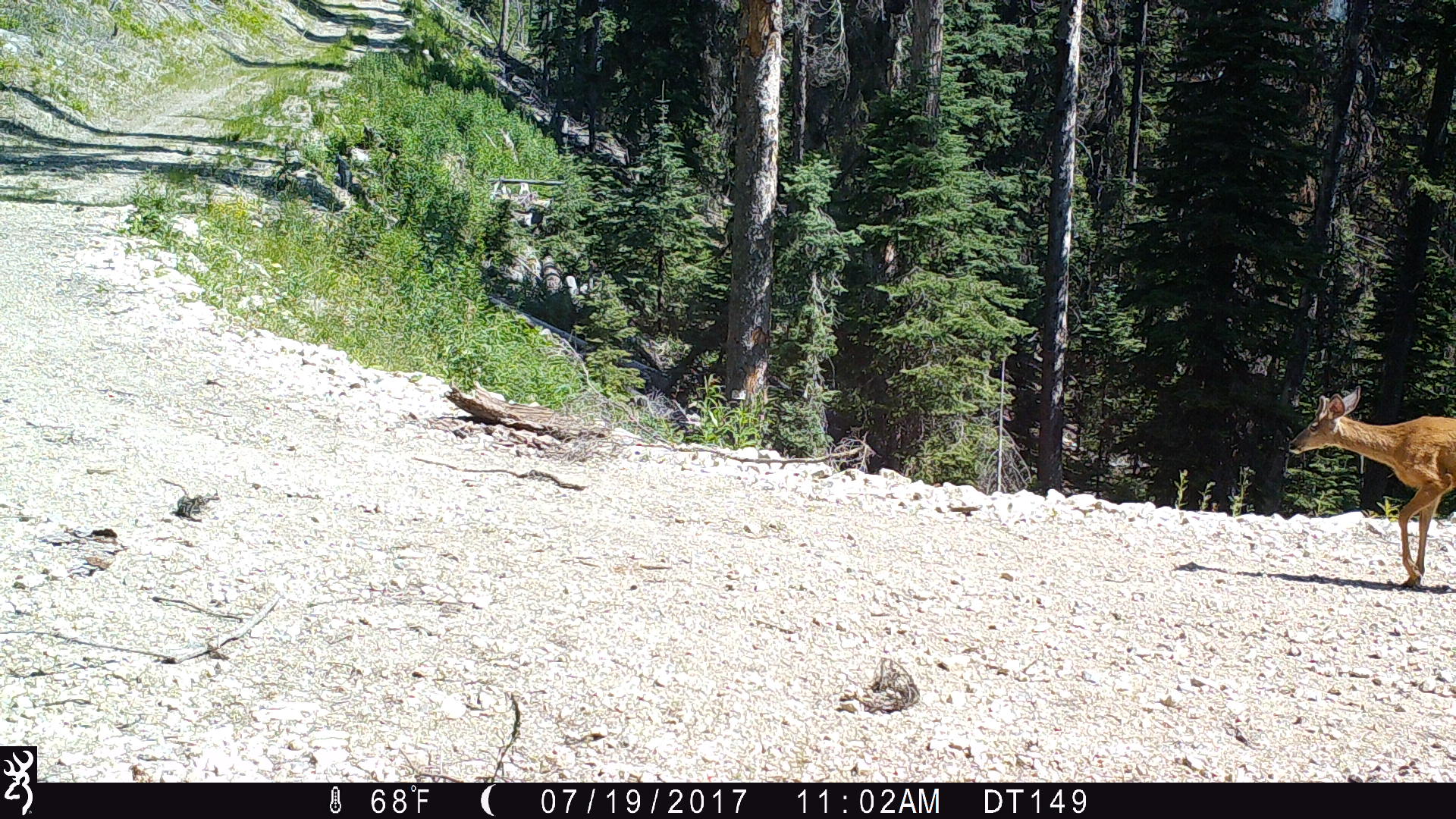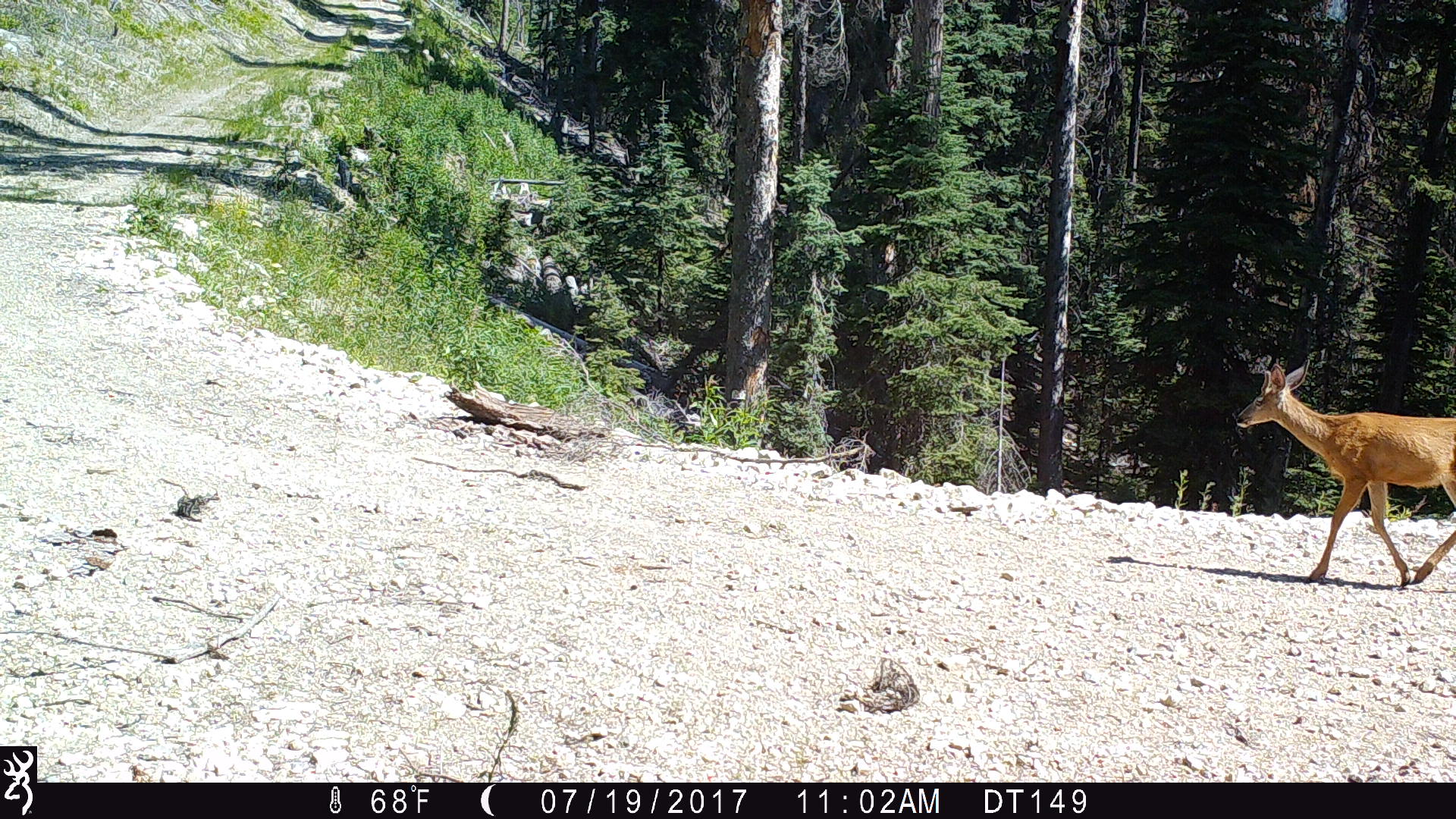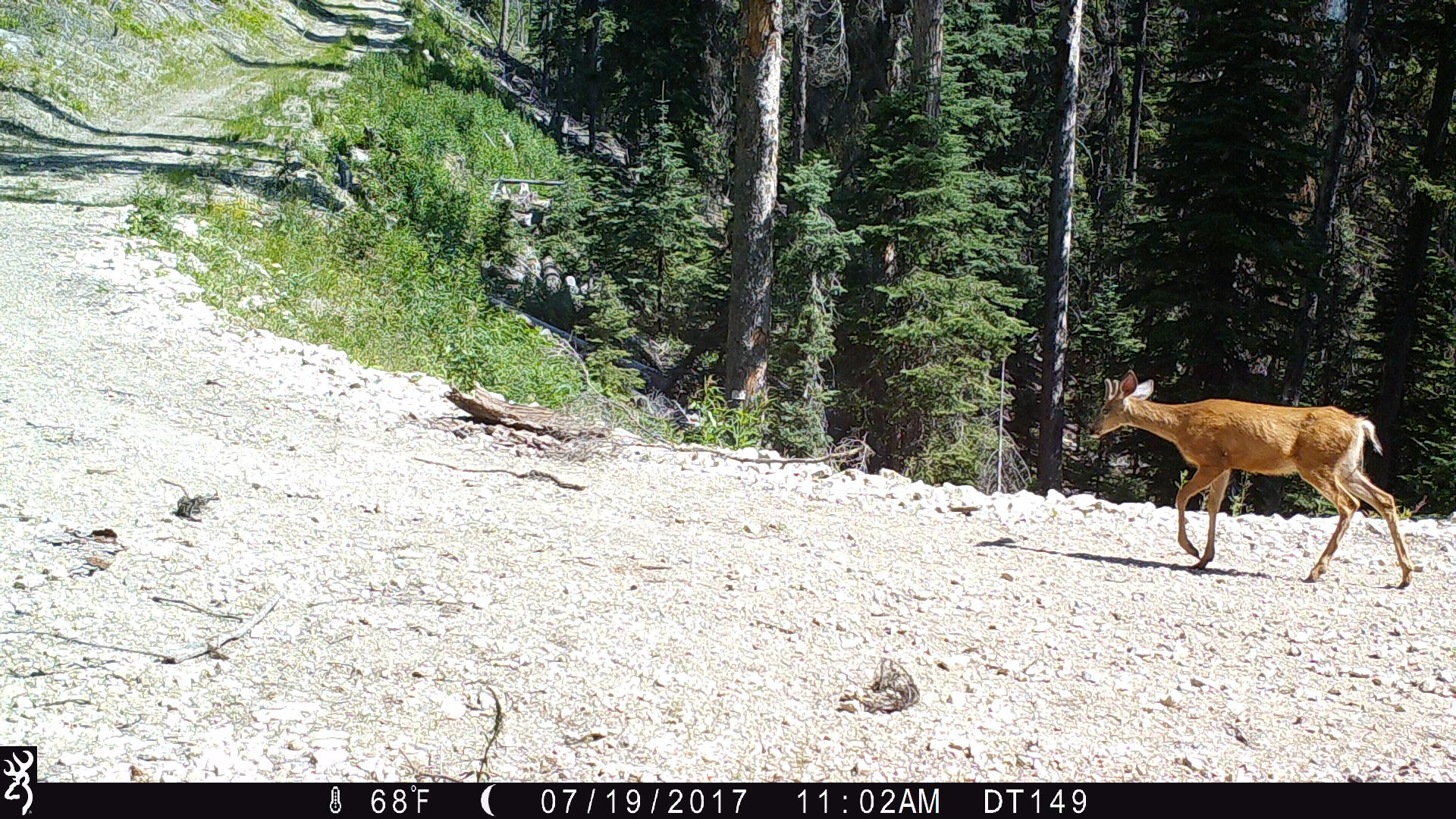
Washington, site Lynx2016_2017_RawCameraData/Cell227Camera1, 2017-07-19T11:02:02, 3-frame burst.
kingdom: Animalia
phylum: Chordata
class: Mammalia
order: Artiodactyla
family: Cervidae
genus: Odocoileus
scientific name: Odocoileus hemionus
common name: mule deer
Odocoileus hemionus (mule deer). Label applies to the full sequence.